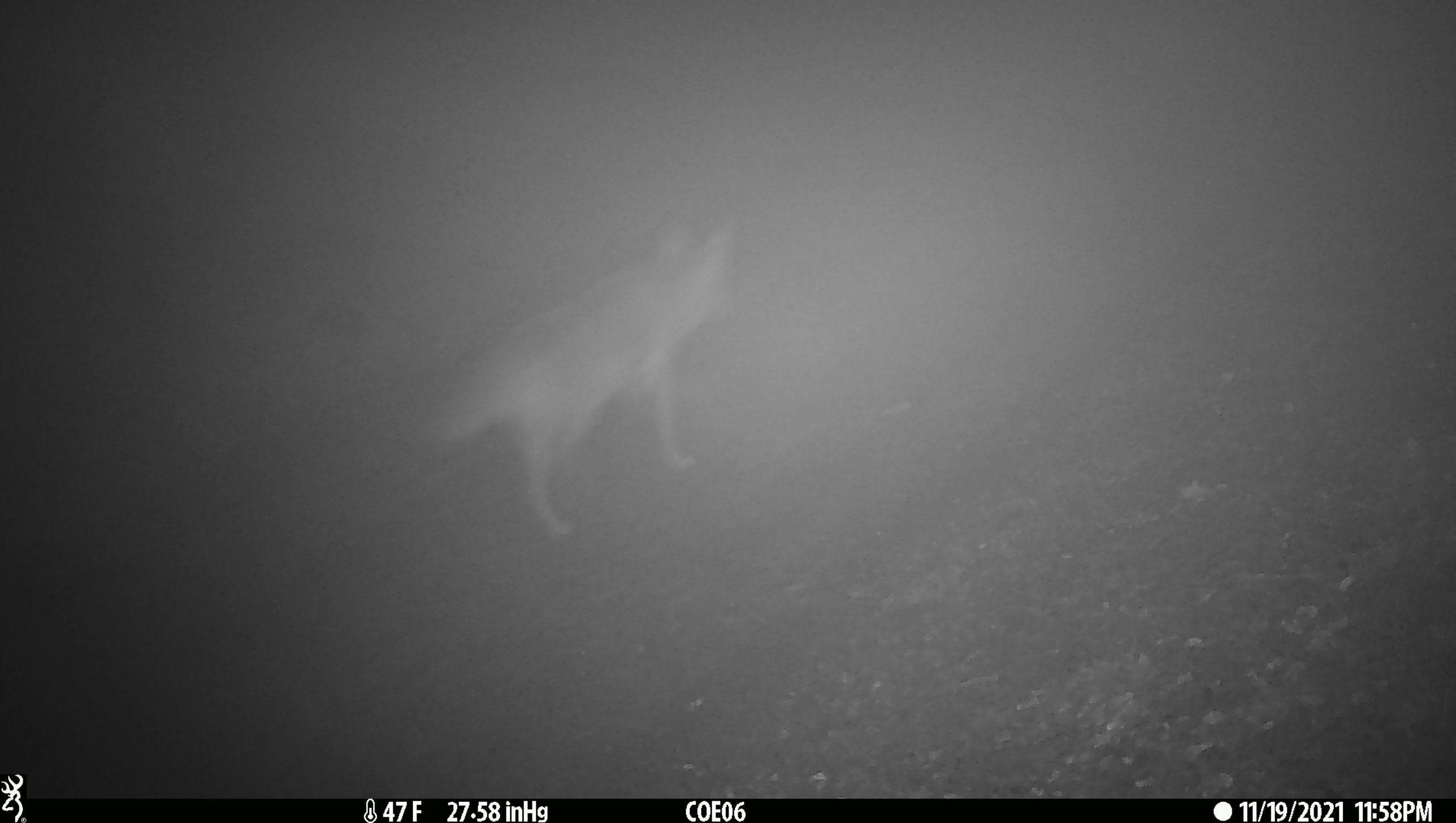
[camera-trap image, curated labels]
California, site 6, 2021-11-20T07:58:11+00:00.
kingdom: Animalia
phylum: Chordata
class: Mammalia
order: Carnivora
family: Canidae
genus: Canis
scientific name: Canis latrans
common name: coyote